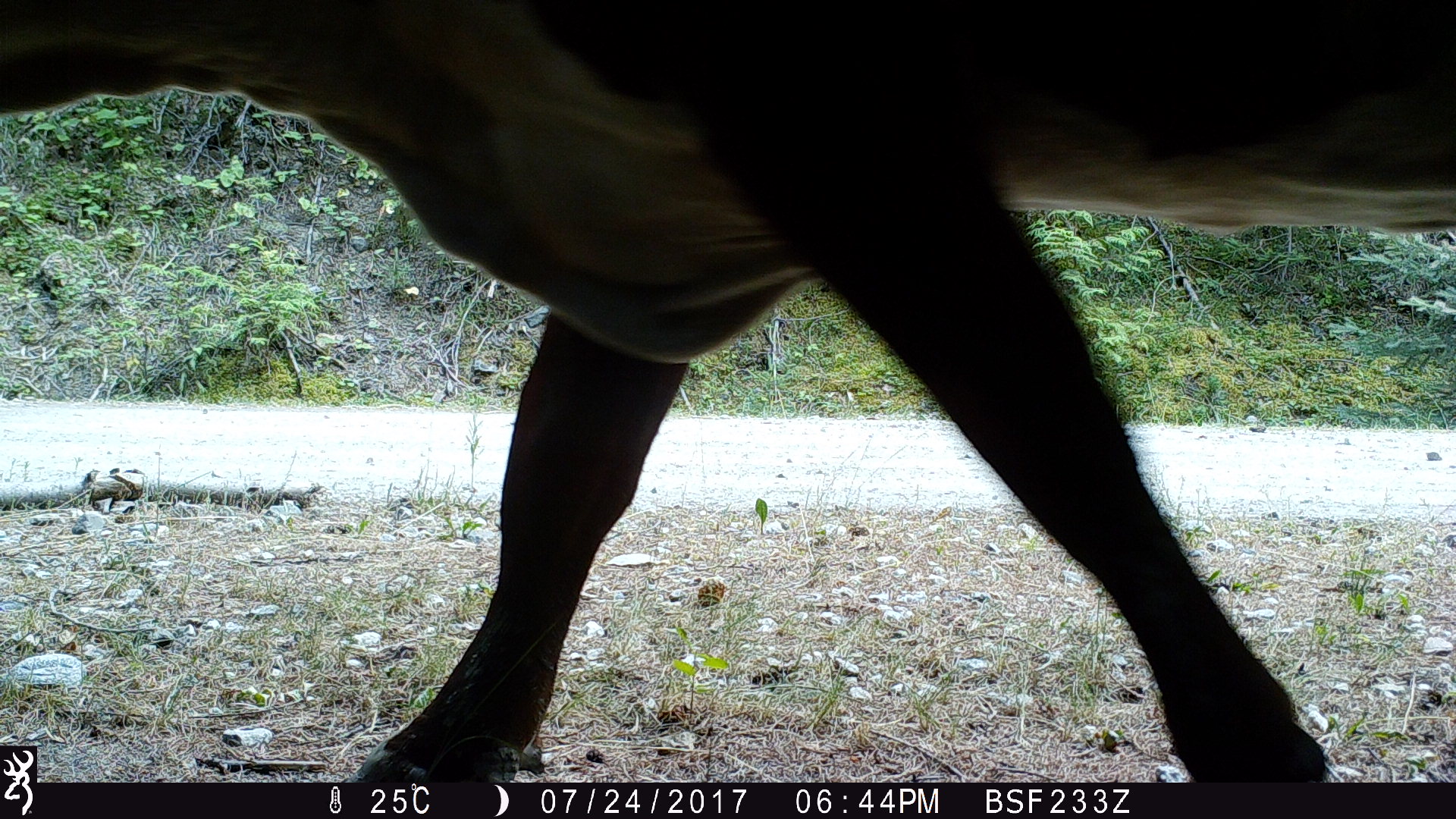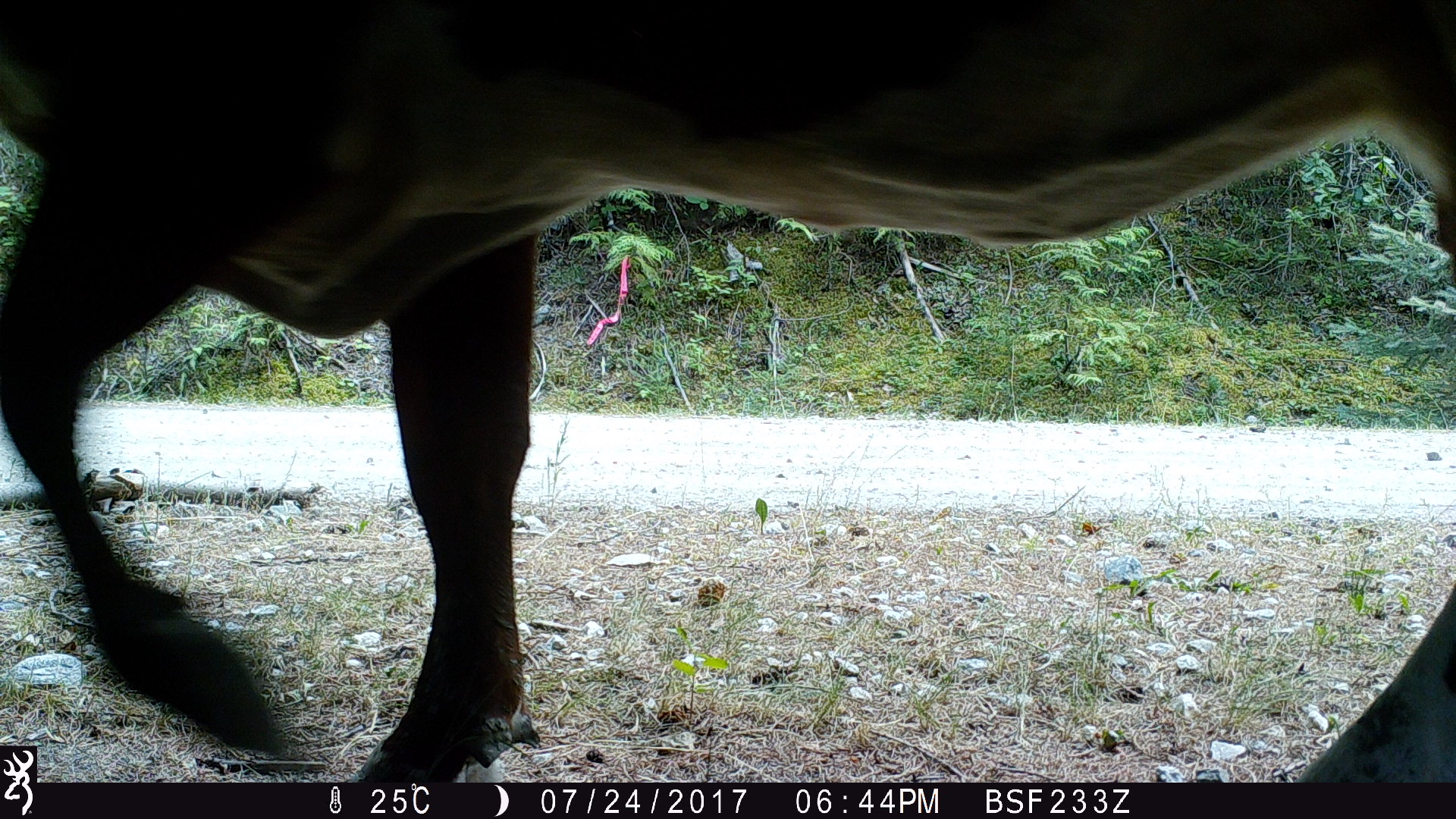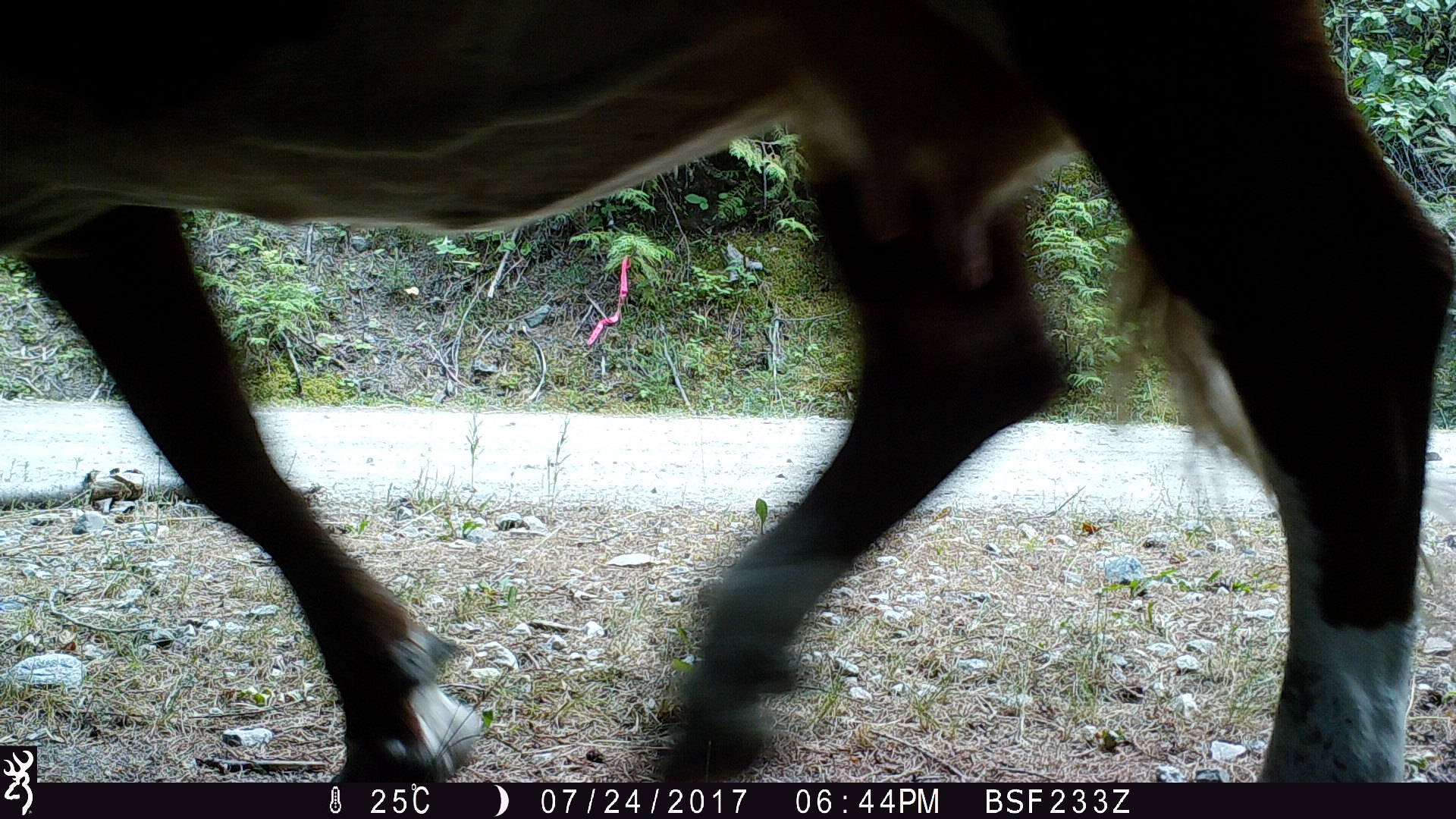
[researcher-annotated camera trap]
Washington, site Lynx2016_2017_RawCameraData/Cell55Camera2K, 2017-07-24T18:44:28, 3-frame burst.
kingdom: Animalia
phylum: Chordata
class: Mammalia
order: Artiodactyla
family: Bovidae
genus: Bos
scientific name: Bos taurus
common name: domestic cattle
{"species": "domestic cattle (Bos taurus)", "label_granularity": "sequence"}